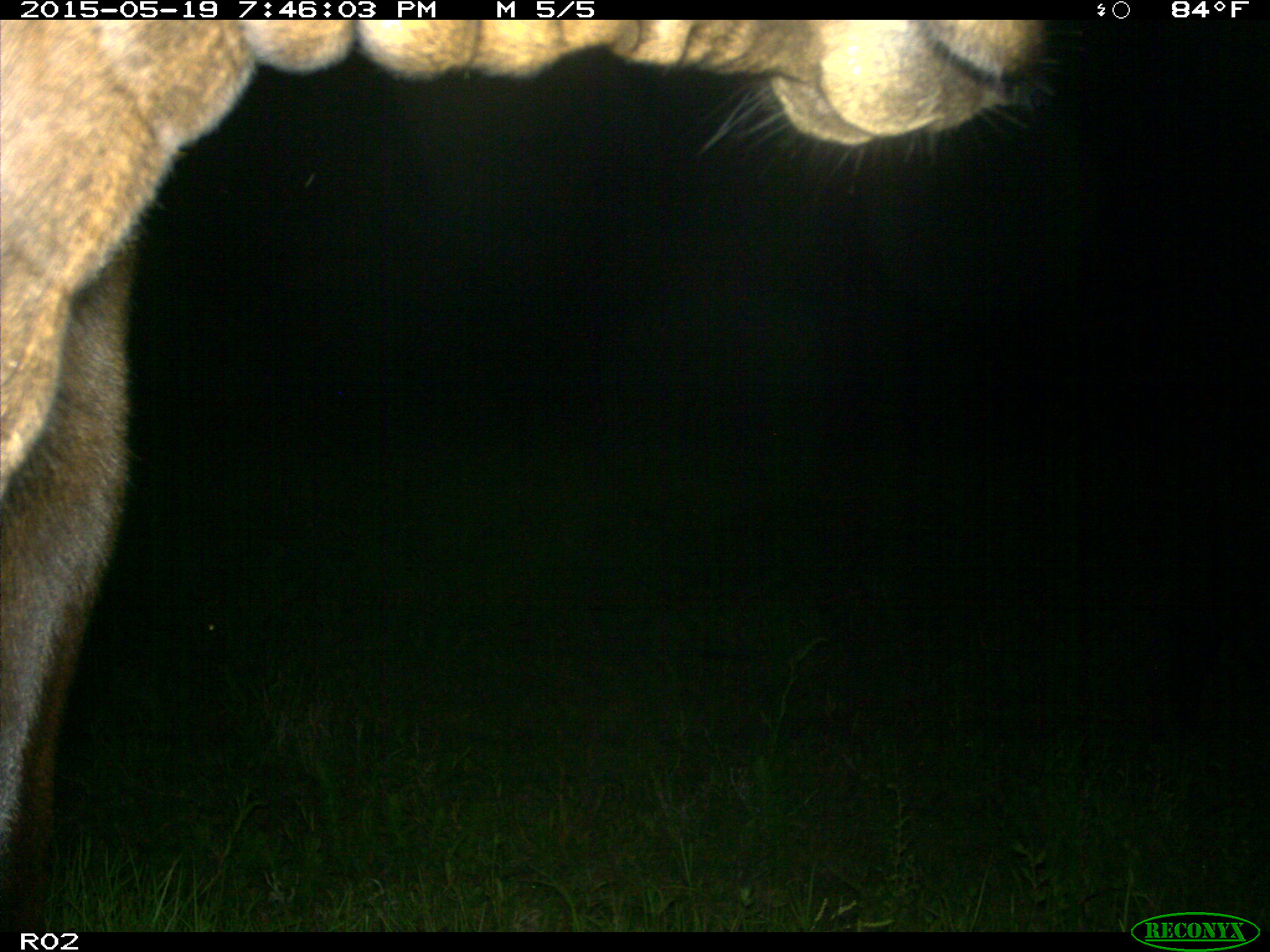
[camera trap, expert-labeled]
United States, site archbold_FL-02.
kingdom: Animalia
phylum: Chordata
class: Mammalia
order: Artiodactyla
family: Bovidae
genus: Bos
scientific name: Bos taurus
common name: domestic cow